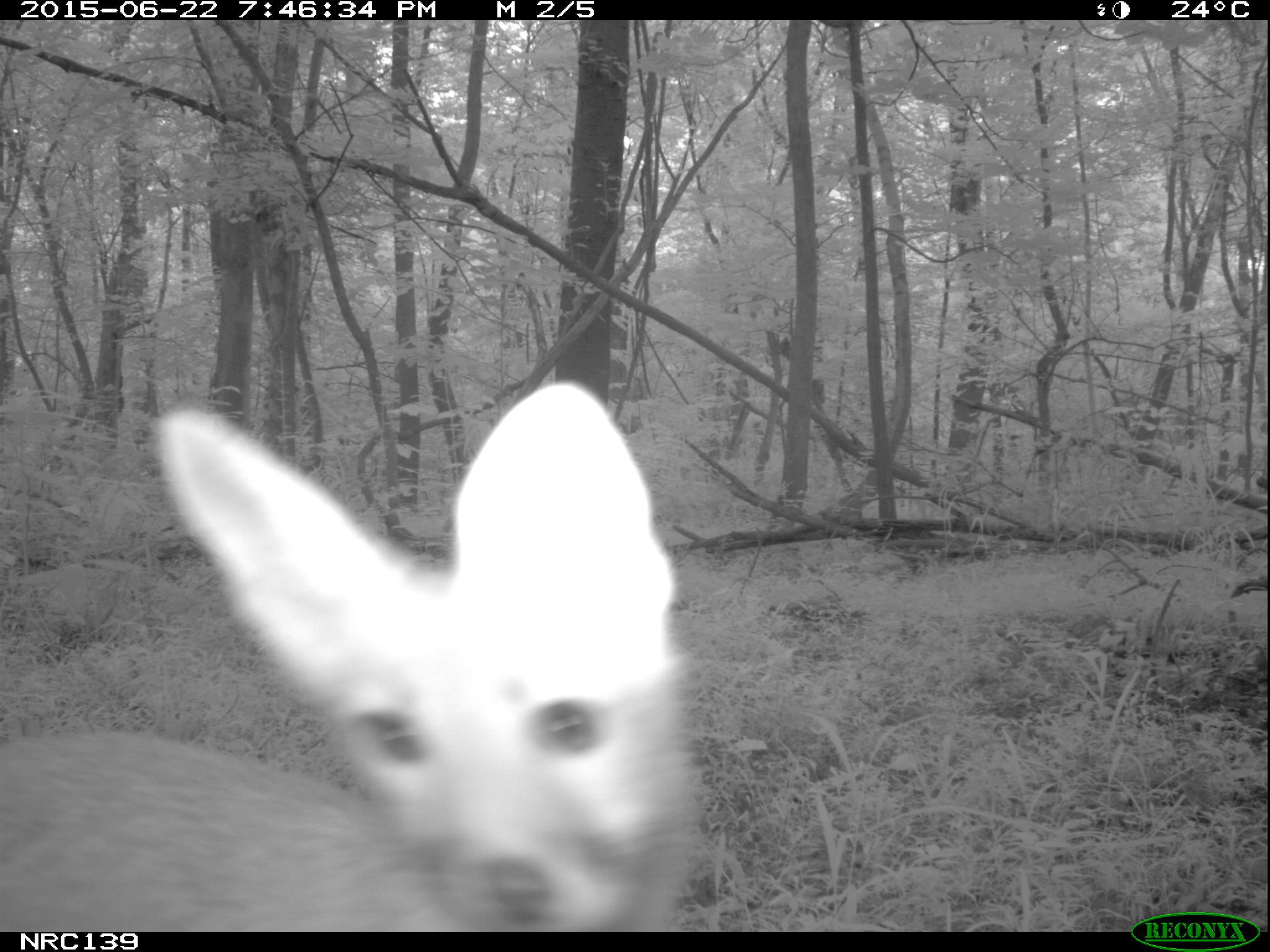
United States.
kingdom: Animalia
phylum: Chordata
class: Mammalia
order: Carnivora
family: Canidae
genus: Vulpes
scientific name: Vulpes vulpes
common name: red fox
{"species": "Red Fox (Vulpes vulpes)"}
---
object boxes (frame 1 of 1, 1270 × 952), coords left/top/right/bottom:
Red Fox: 2/372/723/937